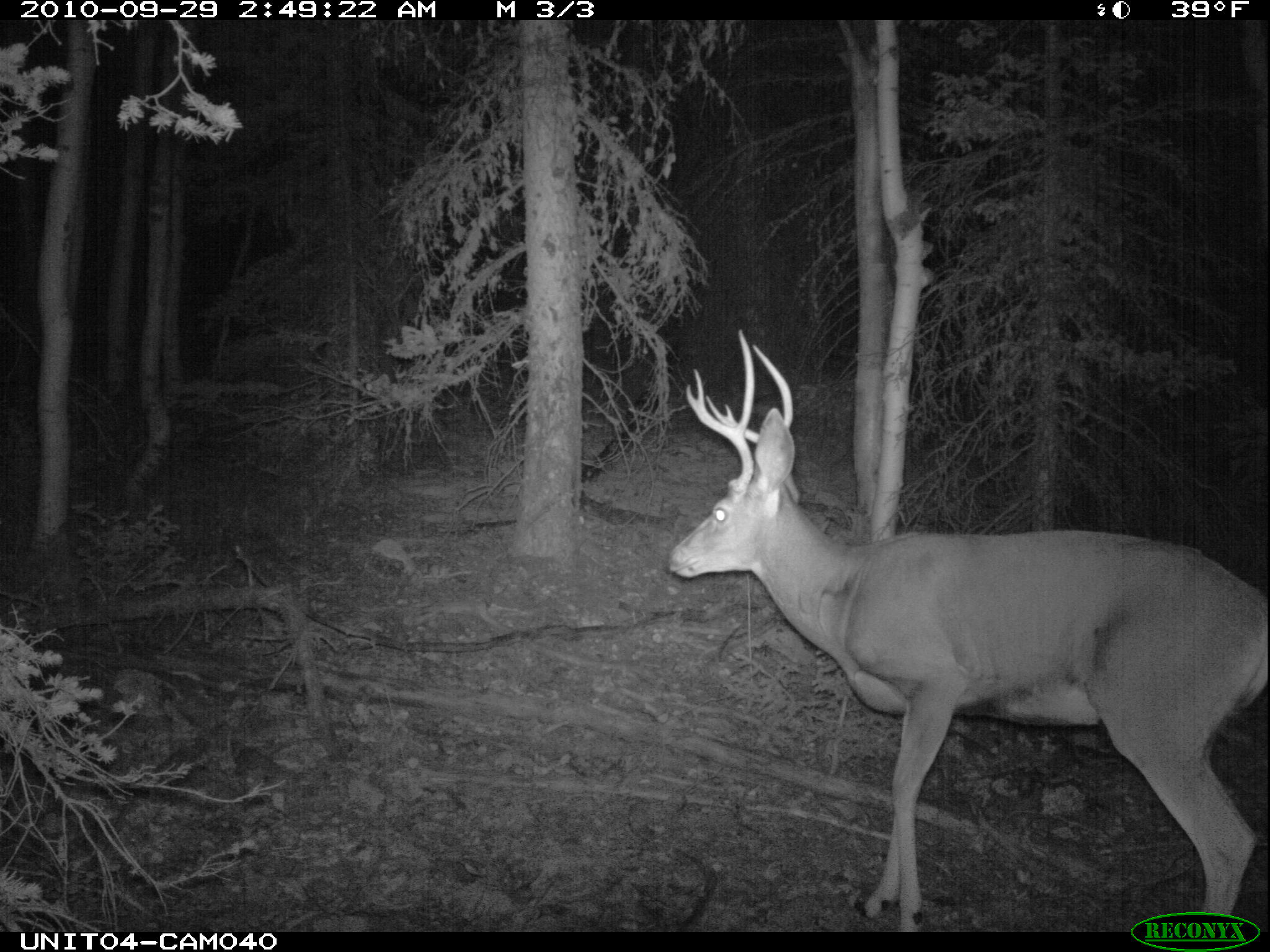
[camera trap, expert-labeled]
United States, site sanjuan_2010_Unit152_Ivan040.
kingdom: Animalia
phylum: Chordata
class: Mammalia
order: Artiodactyla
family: Cervidae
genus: Odocoileus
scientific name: Odocoileus hemionus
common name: mule deer